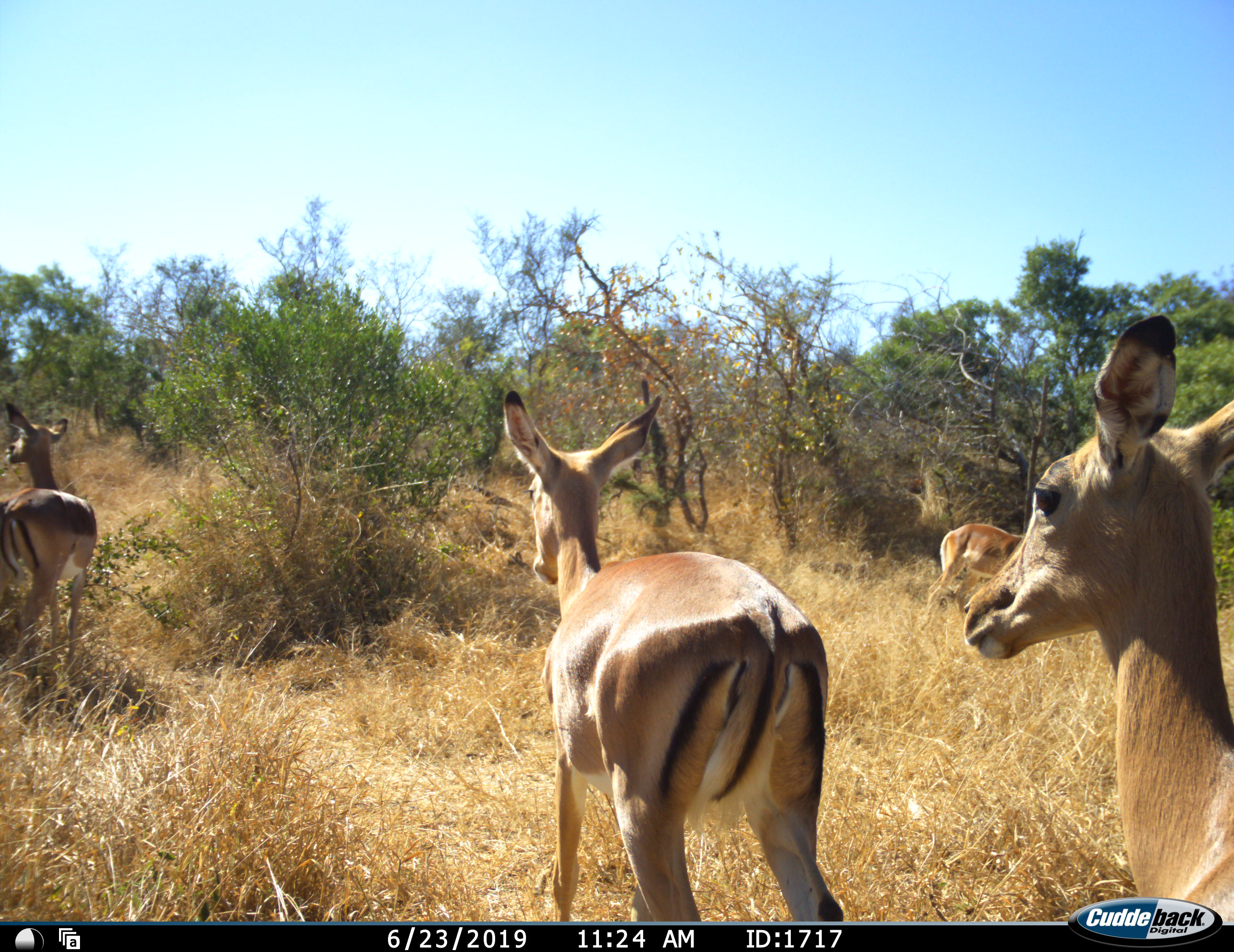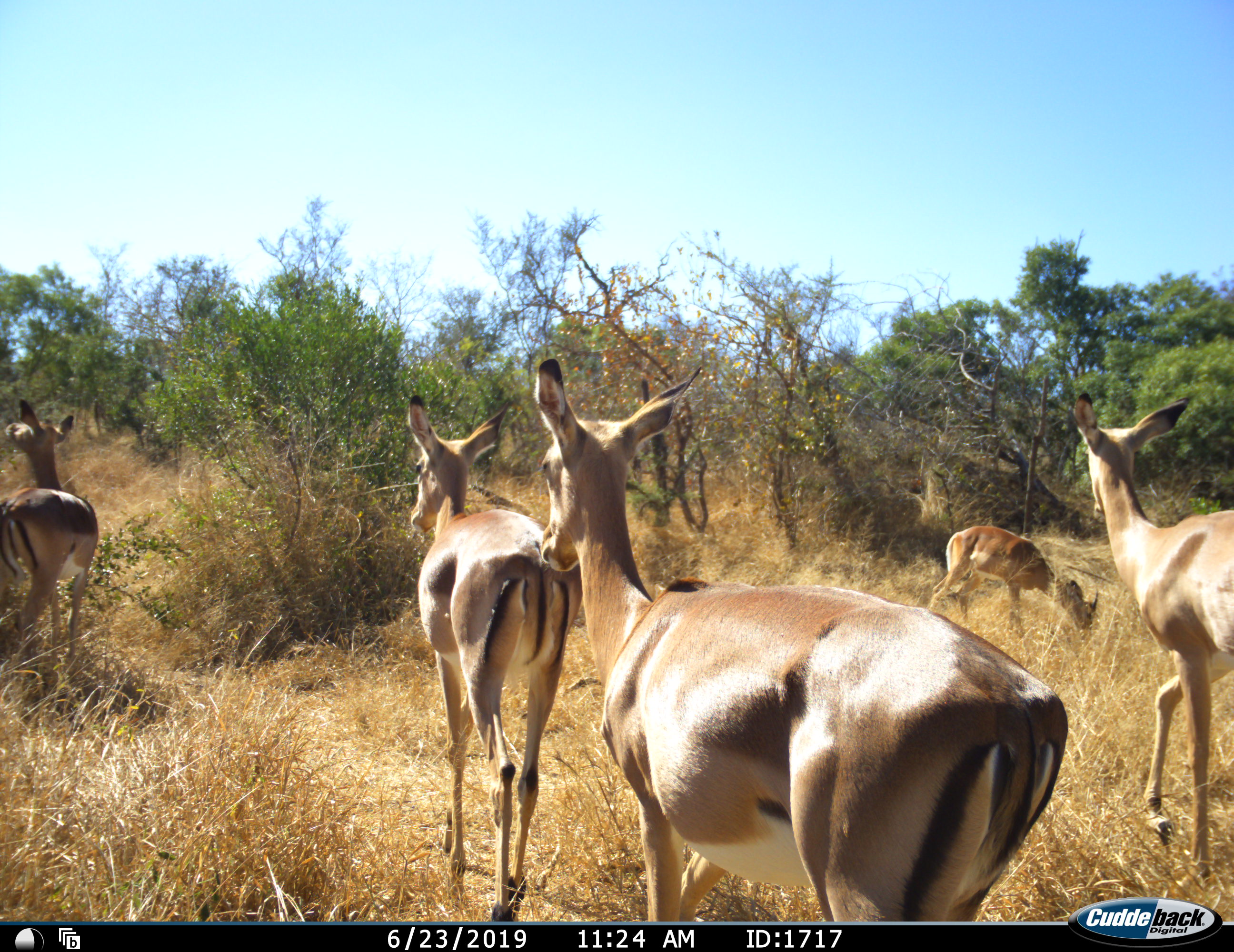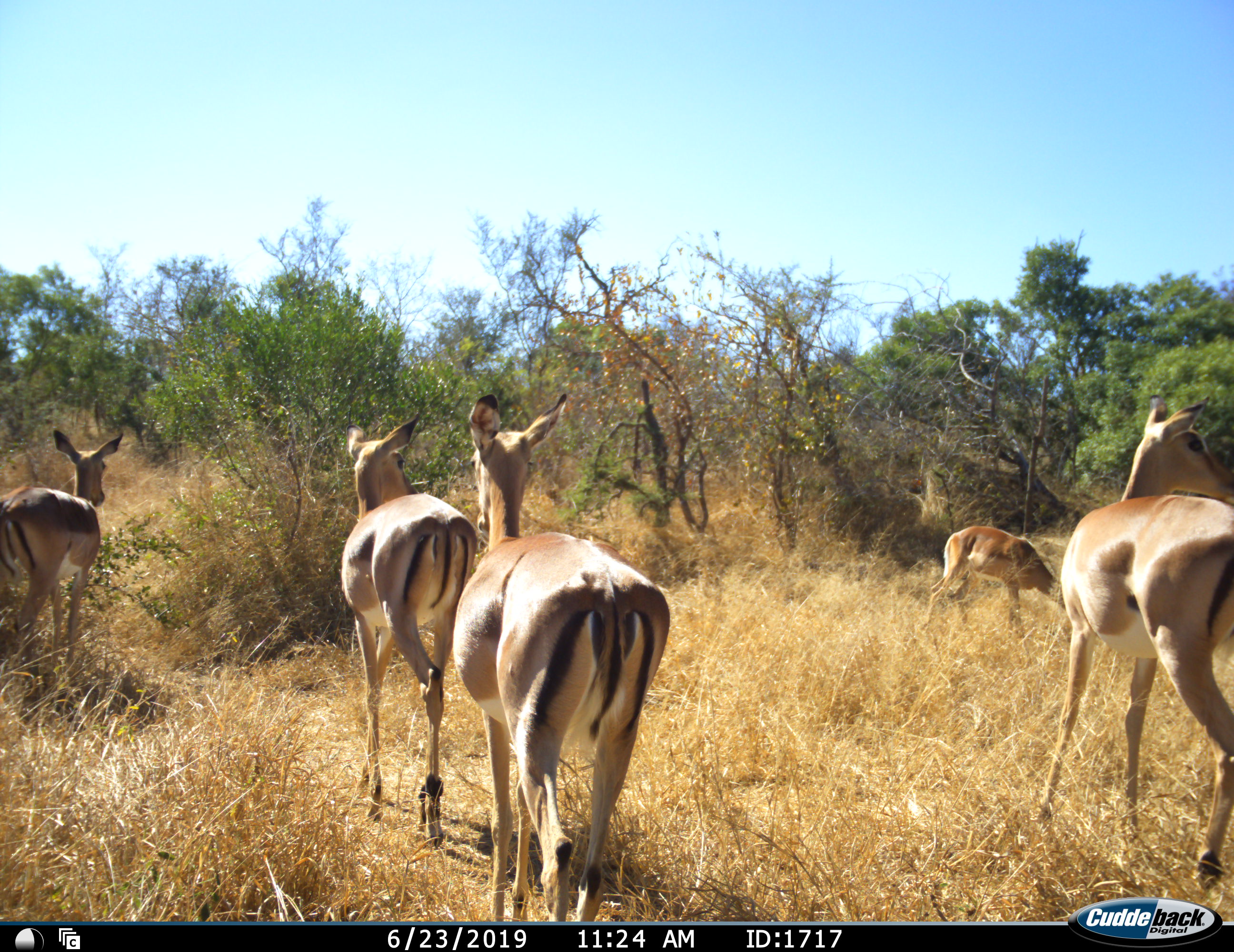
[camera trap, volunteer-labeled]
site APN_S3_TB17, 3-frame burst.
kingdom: Animalia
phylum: Chordata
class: Mammalia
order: Artiodactyla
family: Bovidae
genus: Aepyceros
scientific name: Aepyceros melampus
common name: impala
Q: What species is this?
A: Impala (Aepyceros melampus).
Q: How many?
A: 5.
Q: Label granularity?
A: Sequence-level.